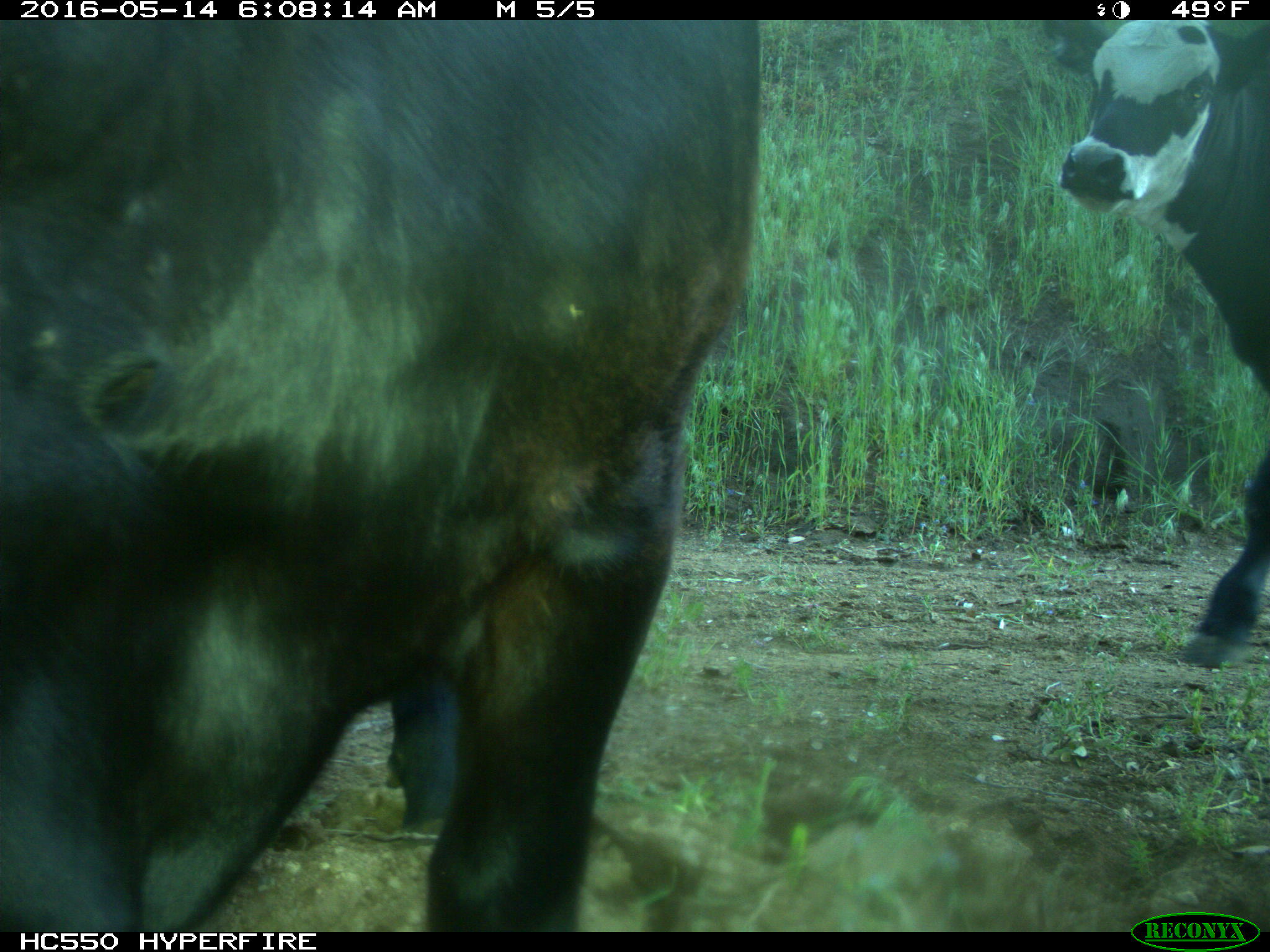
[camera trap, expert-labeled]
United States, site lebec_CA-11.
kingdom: Animalia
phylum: Chordata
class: Mammalia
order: Artiodactyla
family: Bovidae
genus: Bos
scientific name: Bos taurus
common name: domestic cow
Bos taurus (domestic cow).